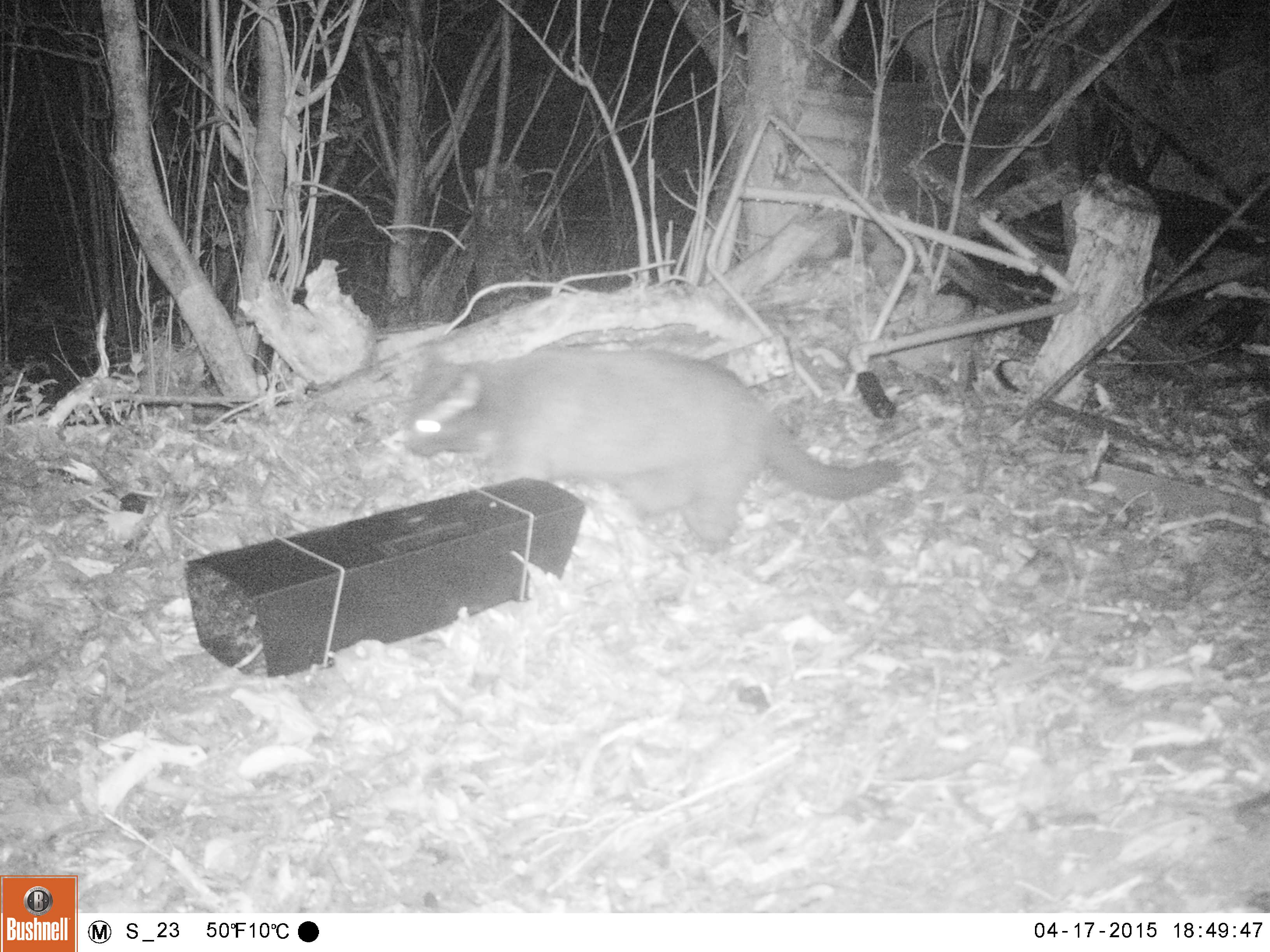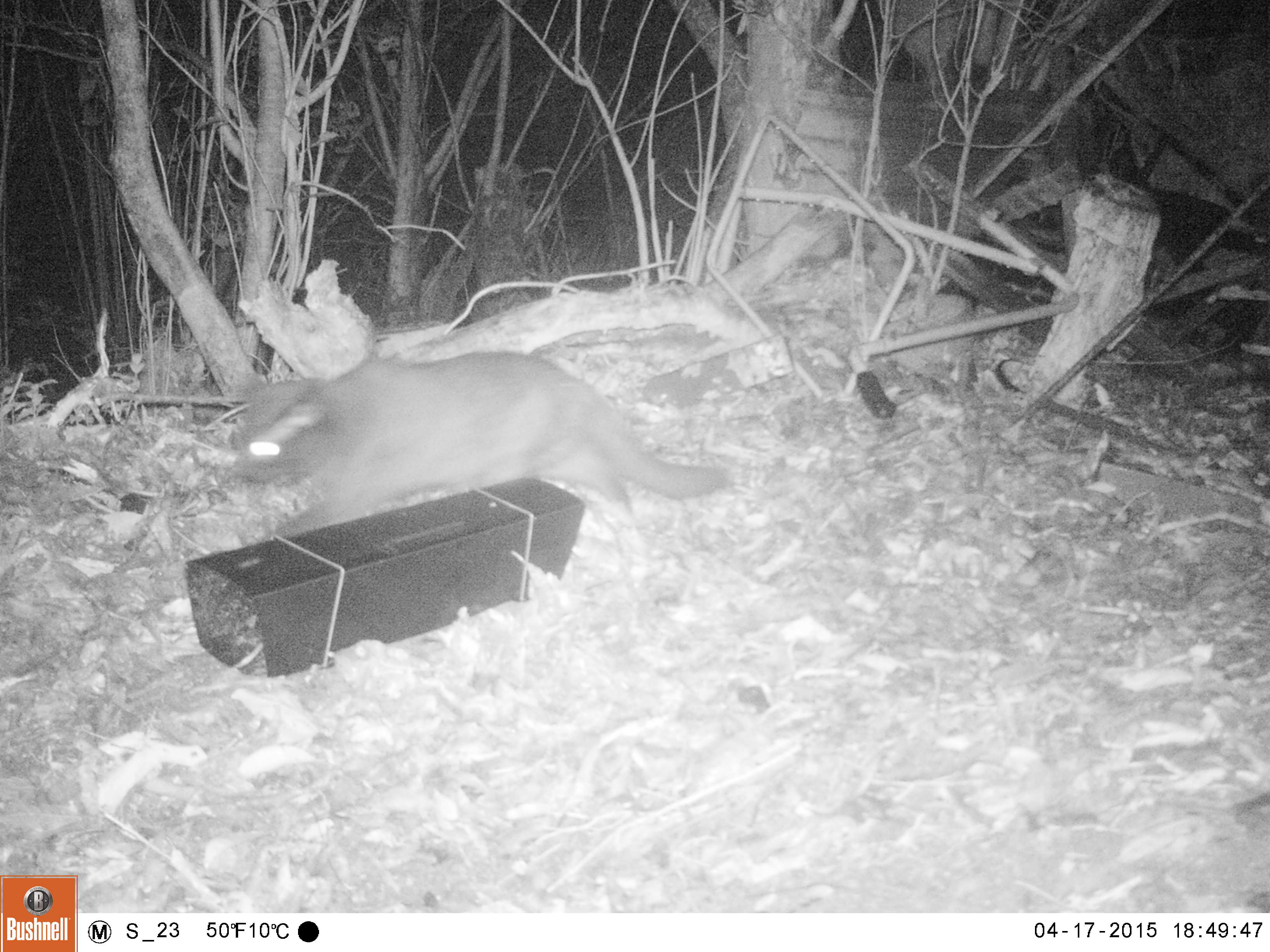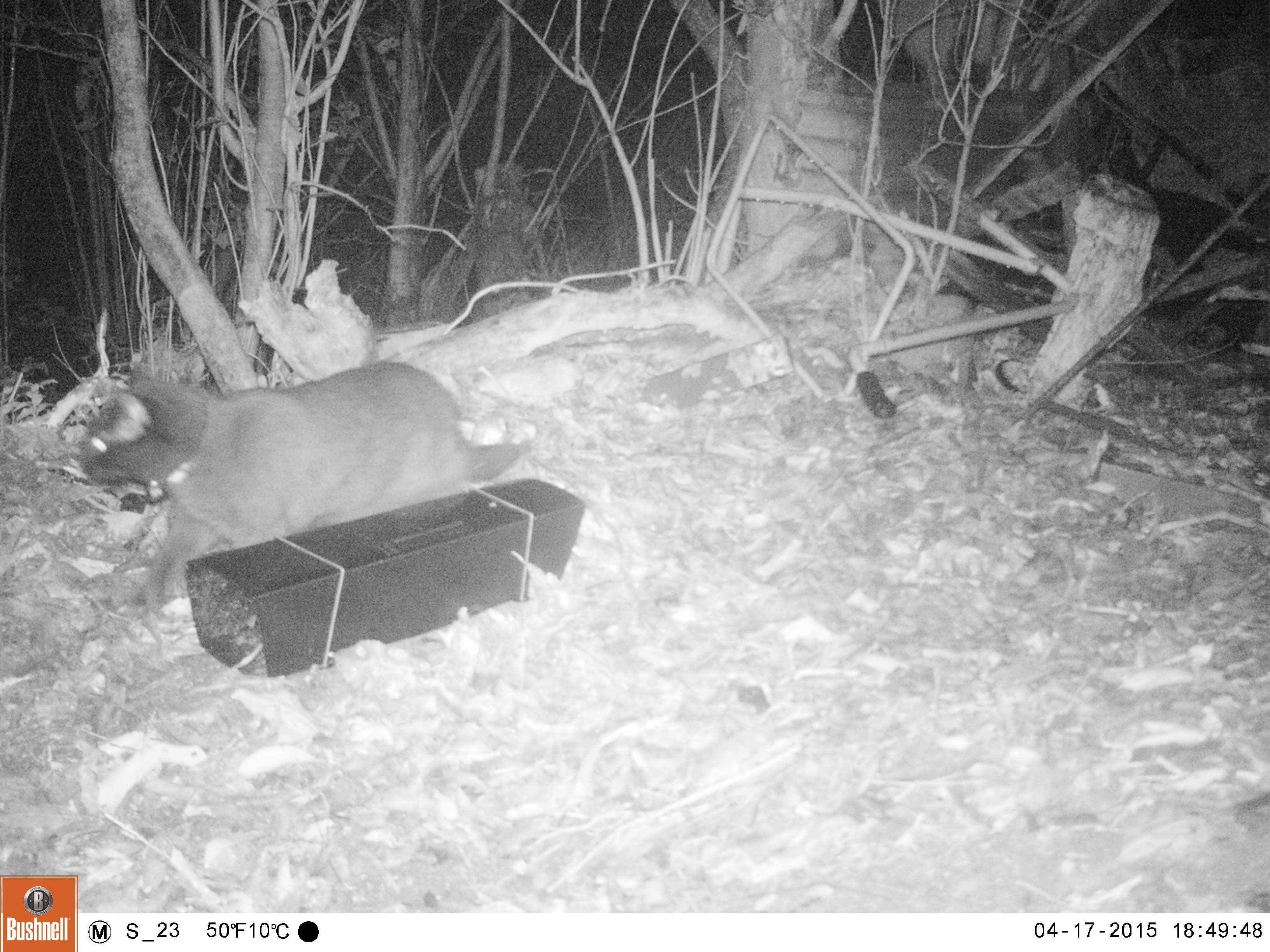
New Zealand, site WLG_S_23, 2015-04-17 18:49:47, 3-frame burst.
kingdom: Animalia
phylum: Chordata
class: Mammalia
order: Carnivora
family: Felidae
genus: Felis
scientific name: Felis catus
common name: domestic cat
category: cat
Cat (domestic cat) (Felis catus).